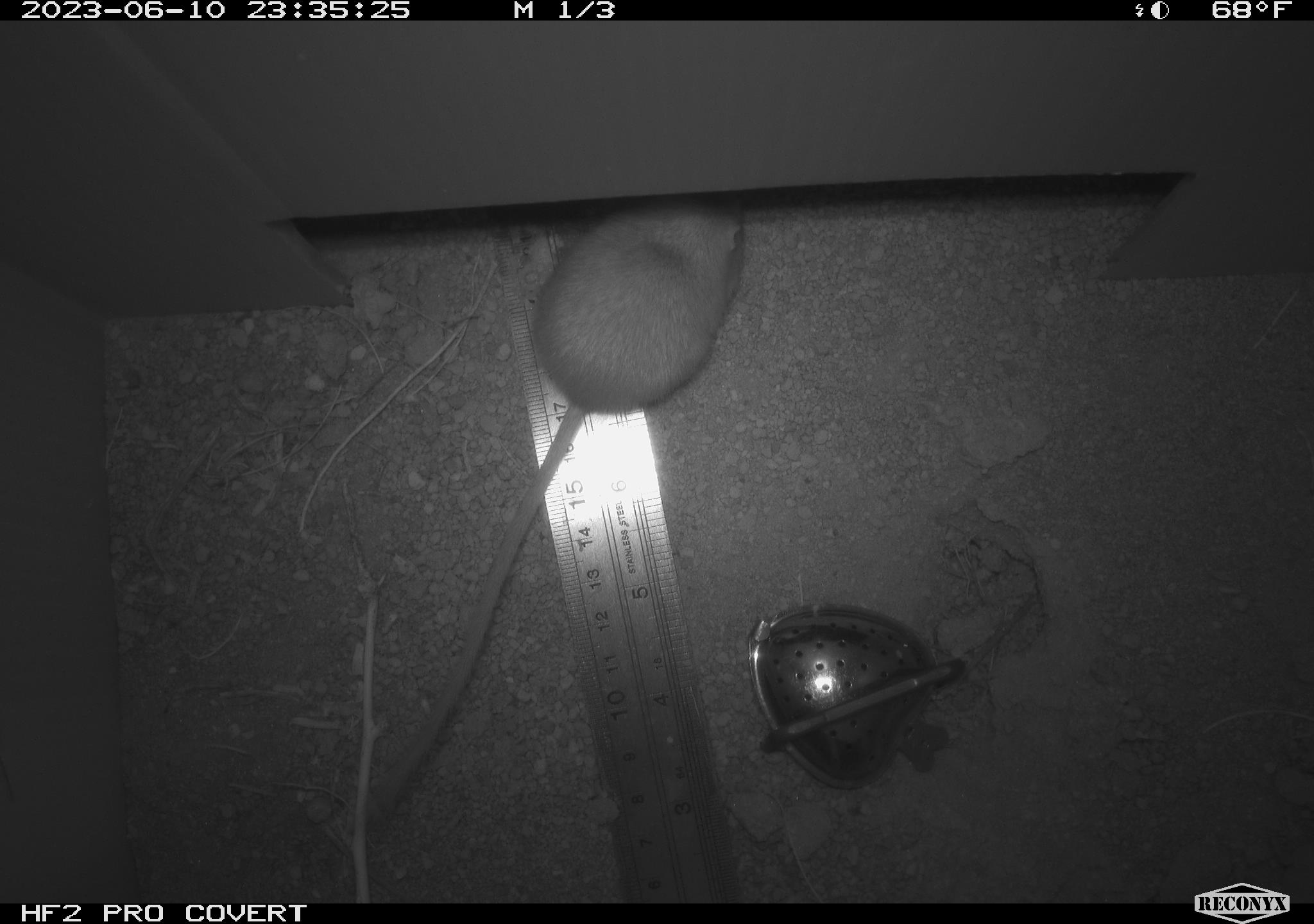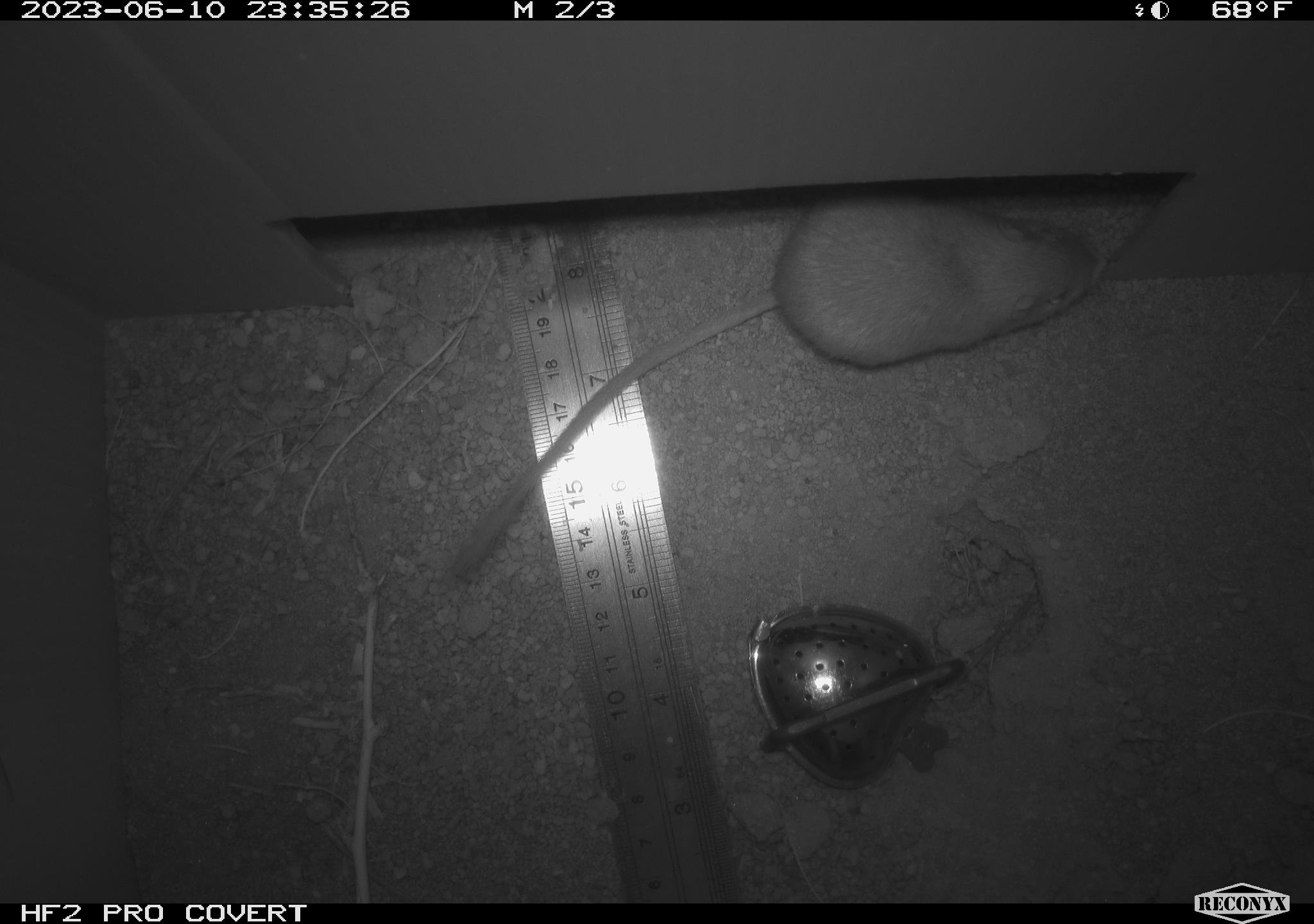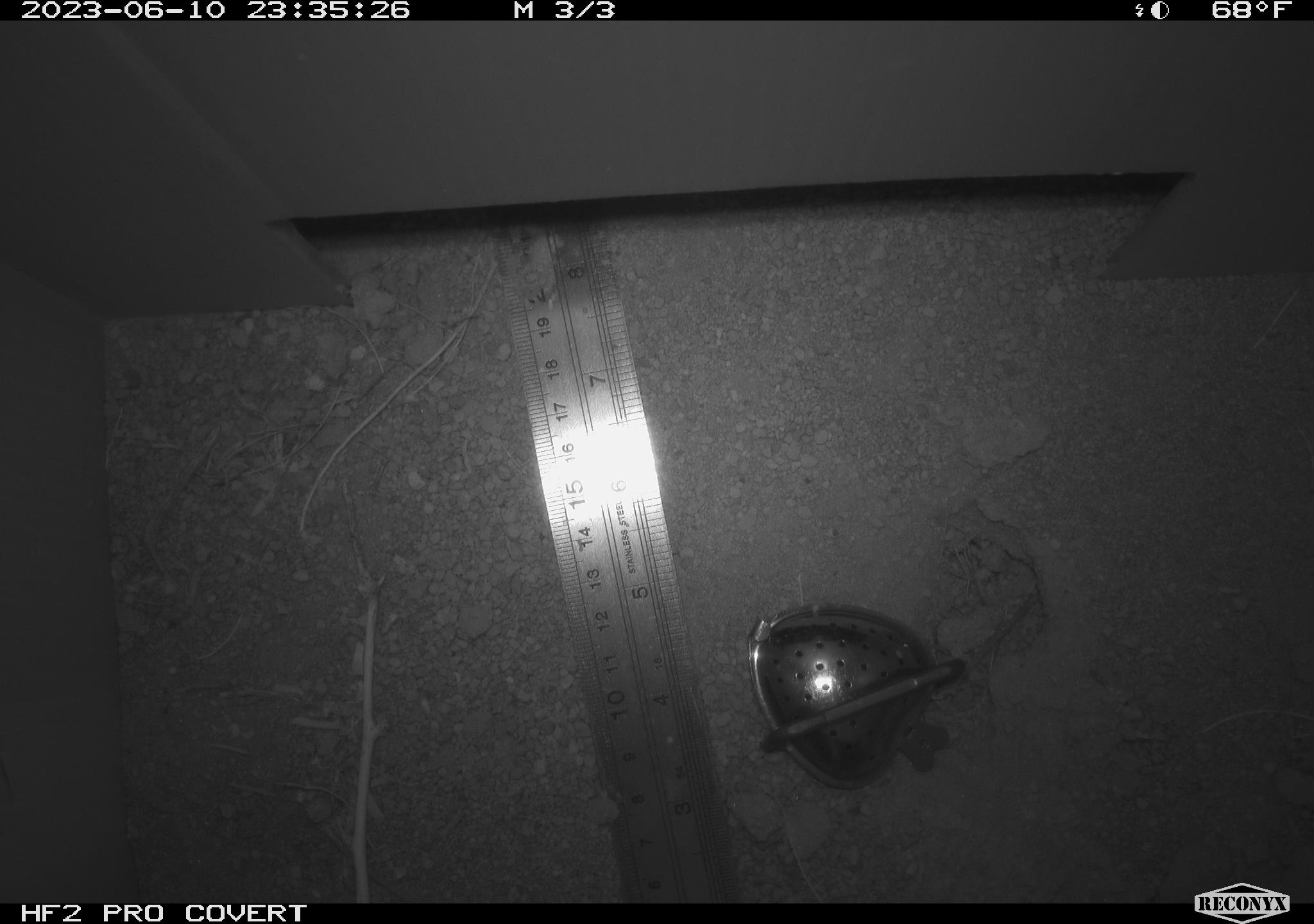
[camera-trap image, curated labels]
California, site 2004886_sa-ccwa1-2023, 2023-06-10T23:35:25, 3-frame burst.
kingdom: Animalia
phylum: Chordata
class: Mammalia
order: Rodentia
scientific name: Rodentia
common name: rodent